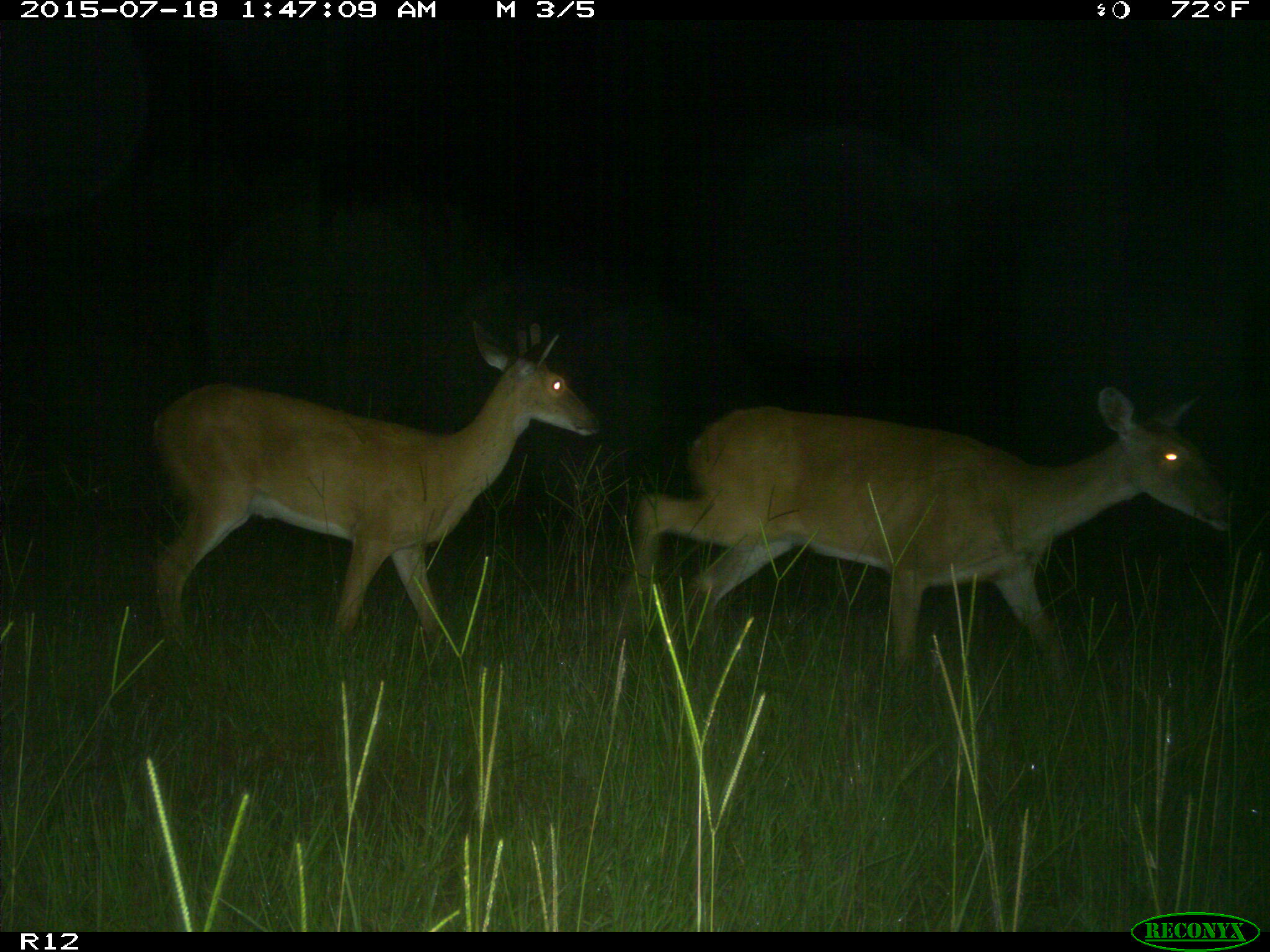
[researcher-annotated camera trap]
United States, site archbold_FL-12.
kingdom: Animalia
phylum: Chordata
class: Mammalia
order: Artiodactyla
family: Cervidae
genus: Odocoileus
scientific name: Odocoileus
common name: deer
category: unidentified deer